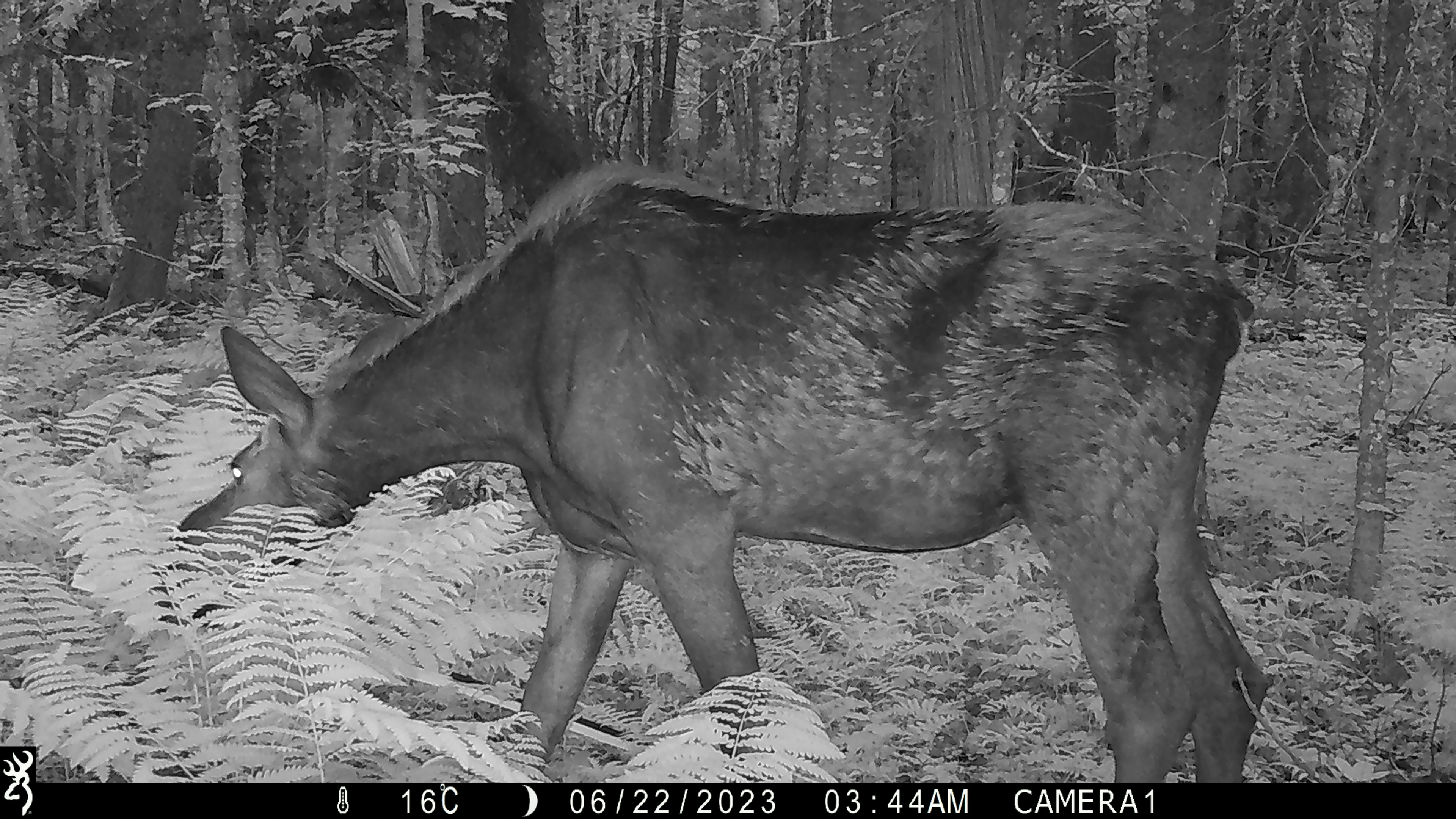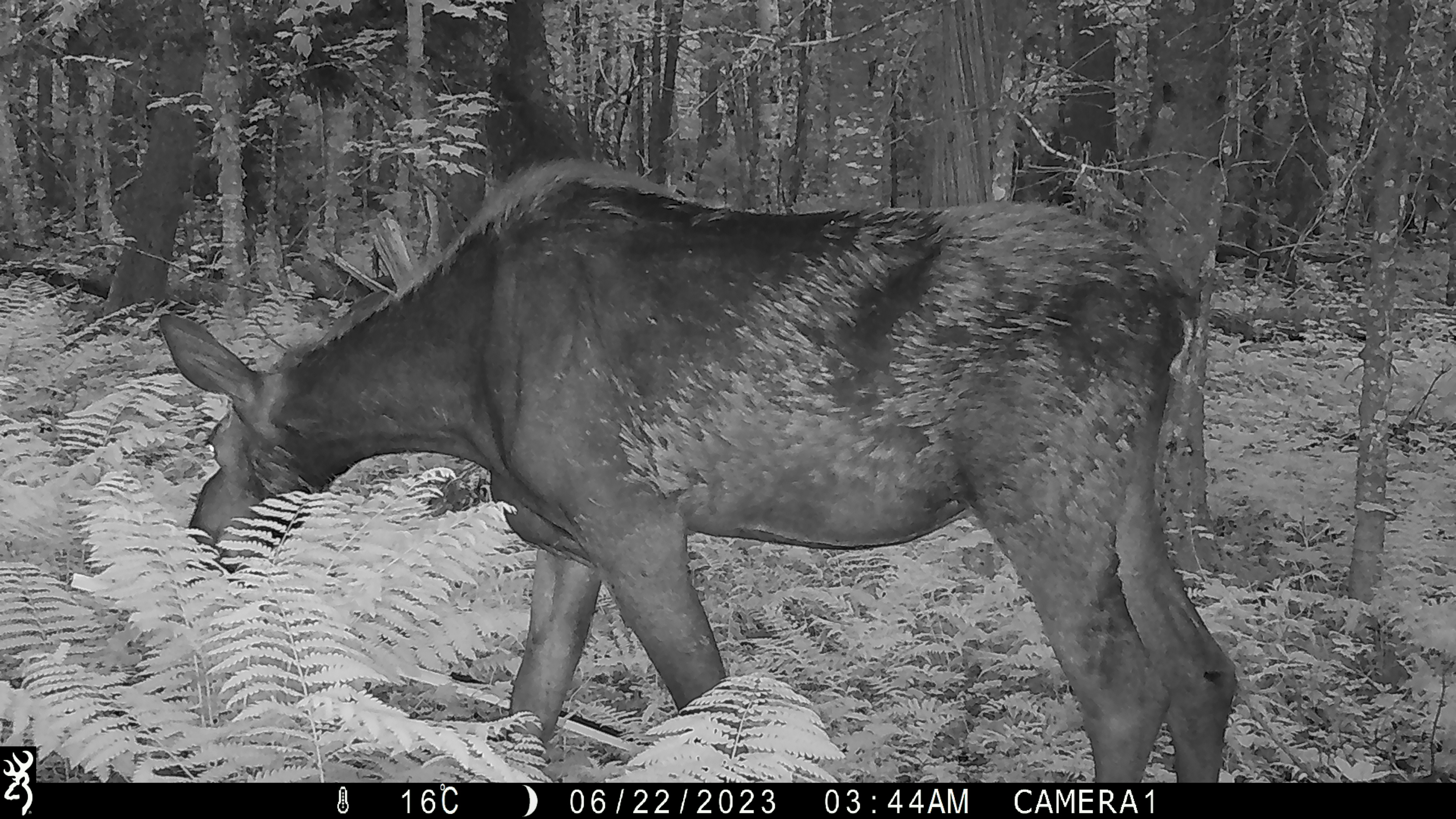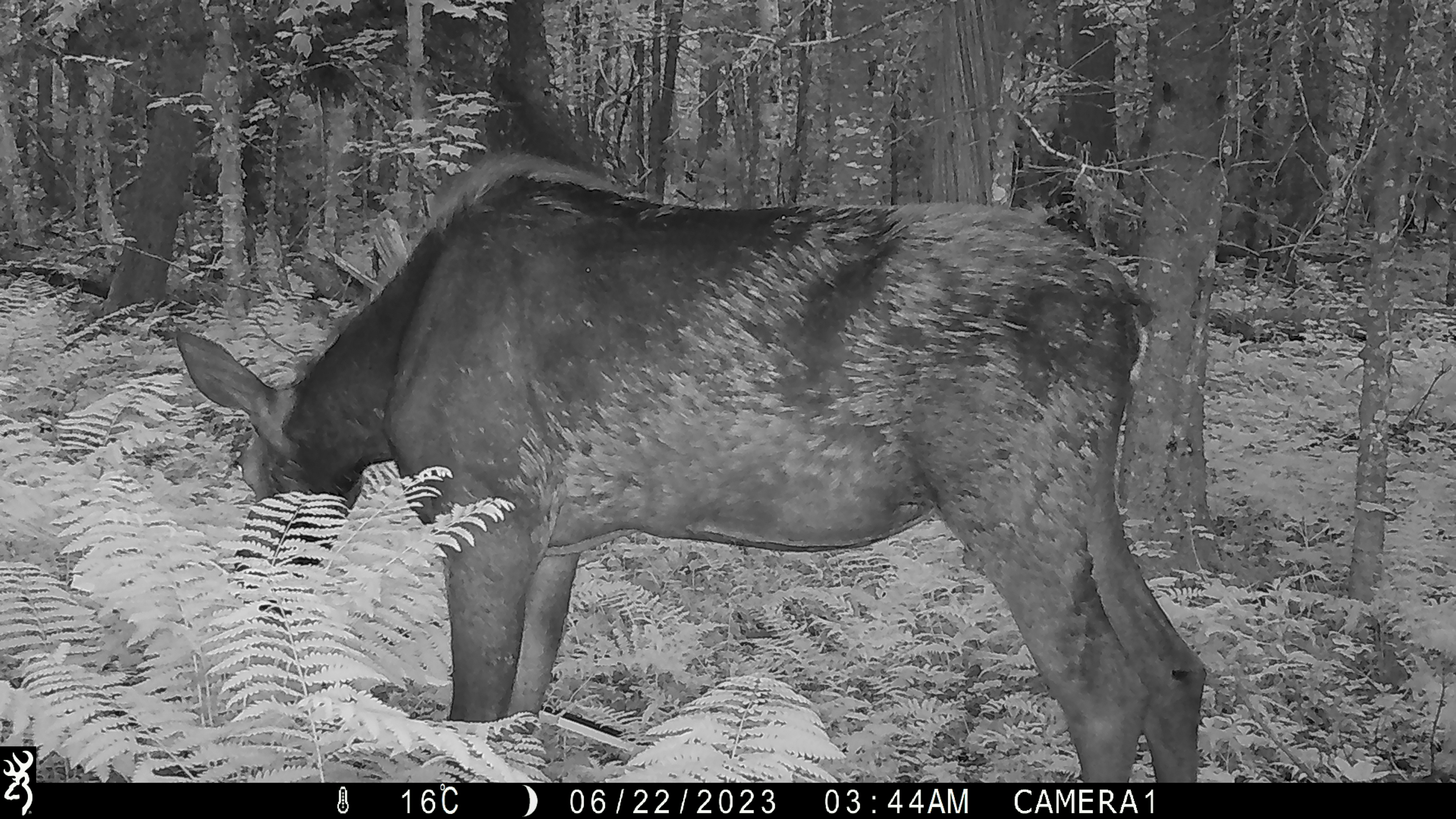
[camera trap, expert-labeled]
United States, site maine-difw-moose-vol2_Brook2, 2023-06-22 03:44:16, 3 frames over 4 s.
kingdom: Animalia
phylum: Chordata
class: Mammalia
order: Artiodactyla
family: Cervidae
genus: Alces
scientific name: Alces alces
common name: moose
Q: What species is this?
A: Moose (Alces alces).